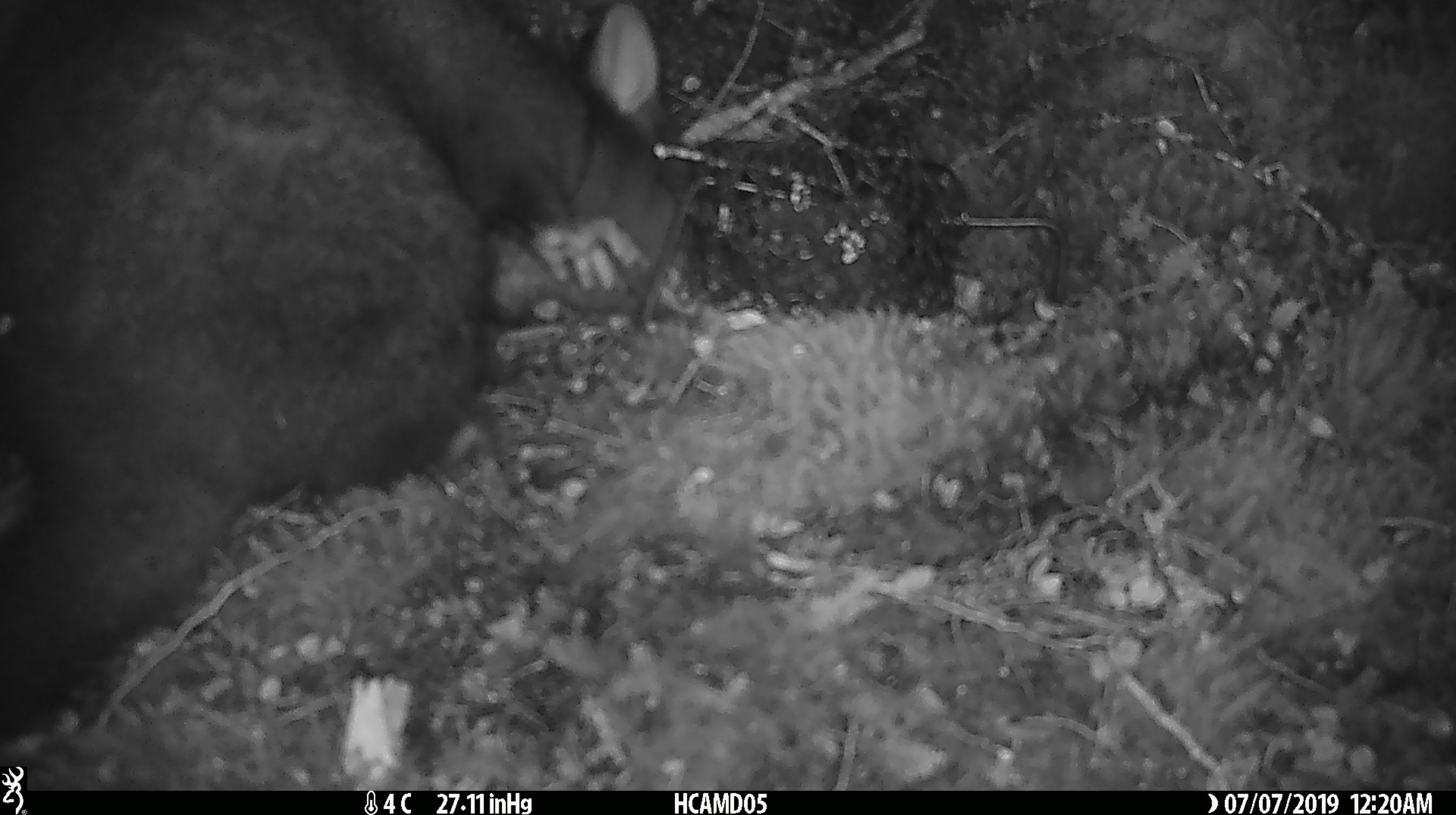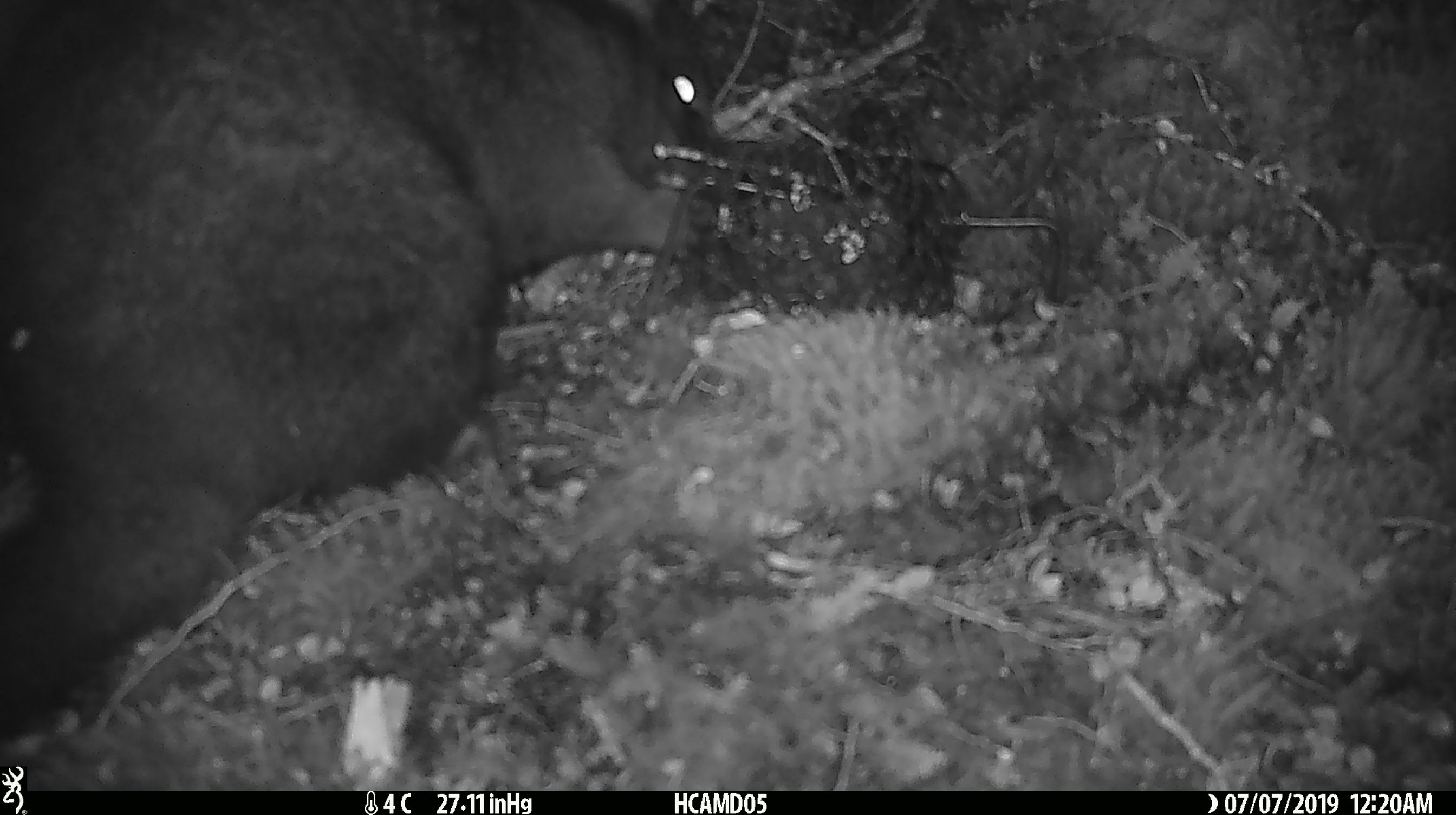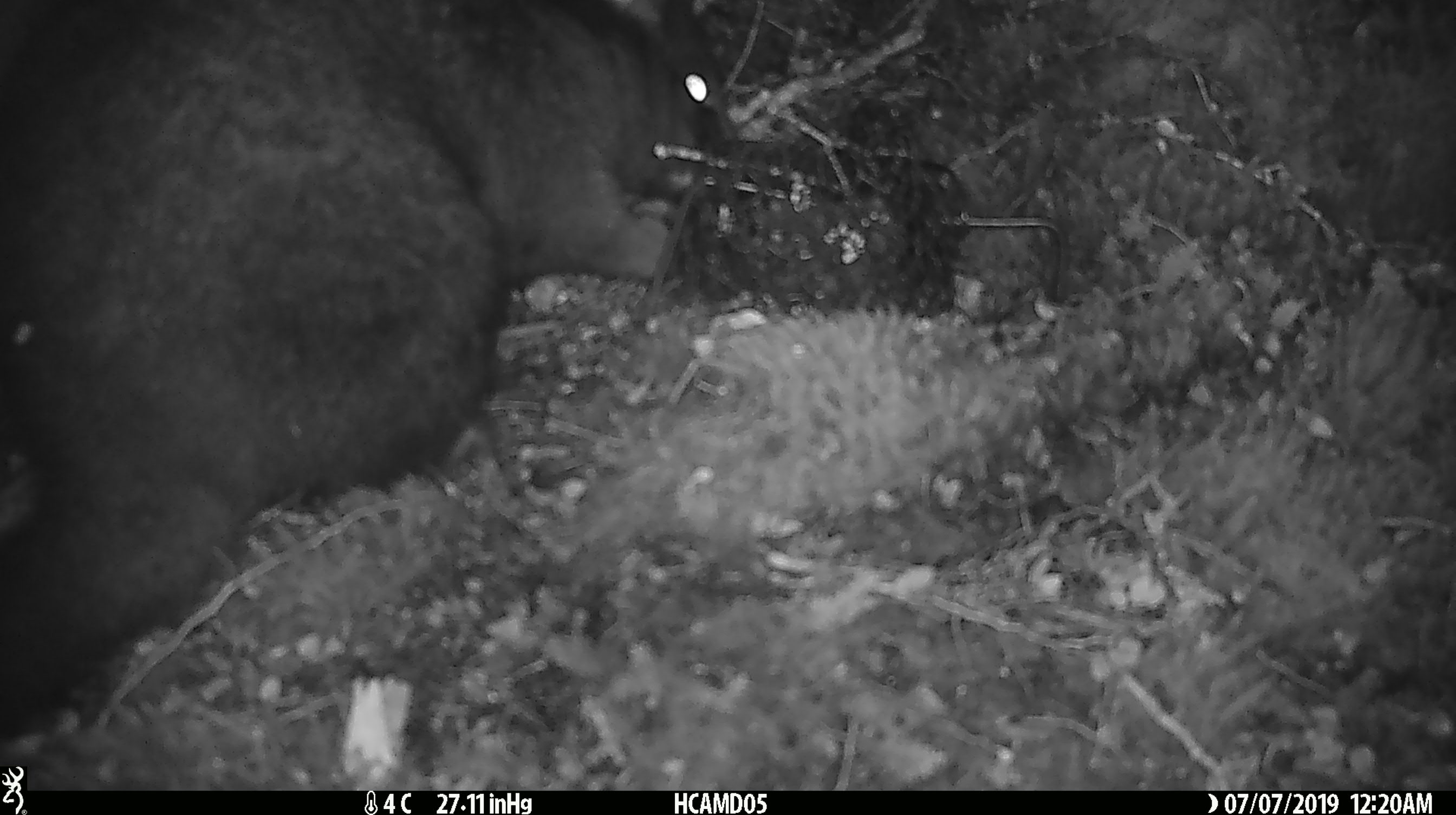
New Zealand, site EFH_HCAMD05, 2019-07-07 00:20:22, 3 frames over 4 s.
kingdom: Animalia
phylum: Chordata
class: Mammalia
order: Diprotodontia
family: Phalangeridae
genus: Trichosurus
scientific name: Trichosurus vulpecula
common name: common brushtail possum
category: possum